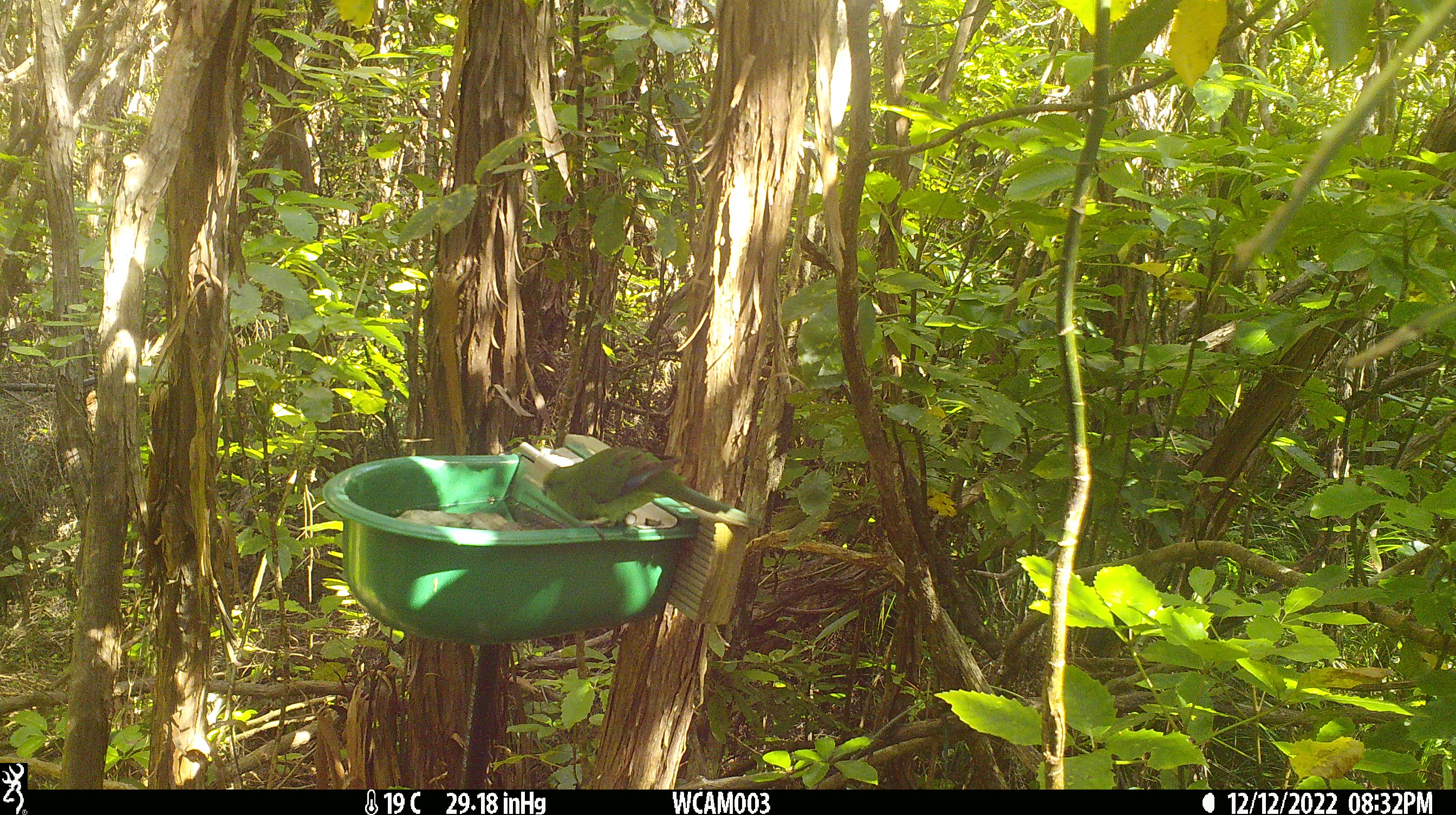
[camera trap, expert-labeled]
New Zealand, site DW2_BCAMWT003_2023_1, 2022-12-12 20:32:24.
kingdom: Animalia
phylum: Chordata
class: Aves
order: Psittaciformes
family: Psittaculidae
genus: Cyanoramphus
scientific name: Cyanoramphus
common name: parakeet